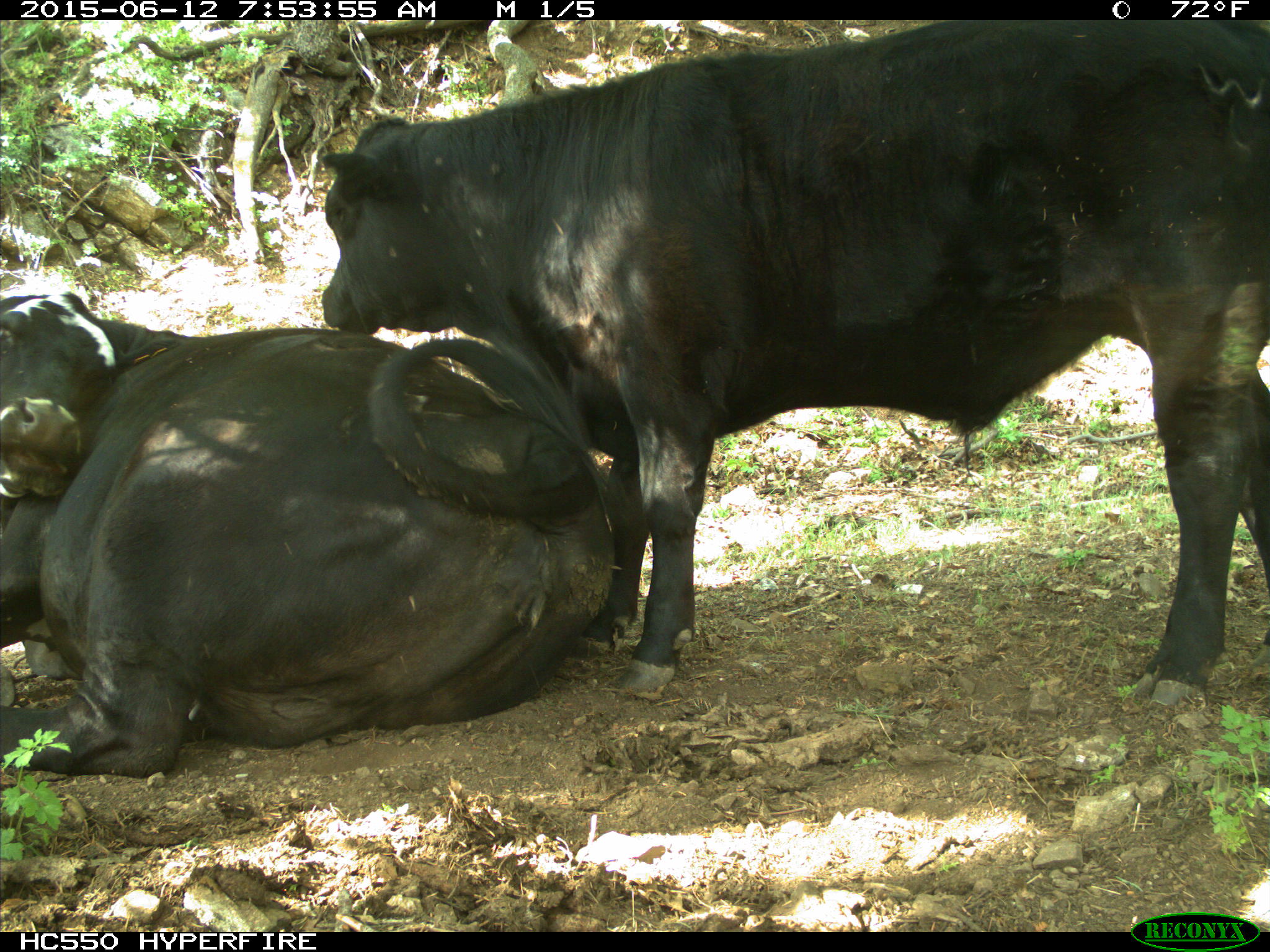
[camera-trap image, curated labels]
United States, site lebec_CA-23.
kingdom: Animalia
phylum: Chordata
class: Mammalia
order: Artiodactyla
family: Bovidae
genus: Bos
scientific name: Bos taurus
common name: domestic cow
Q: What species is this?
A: Bos taurus (domestic cow).